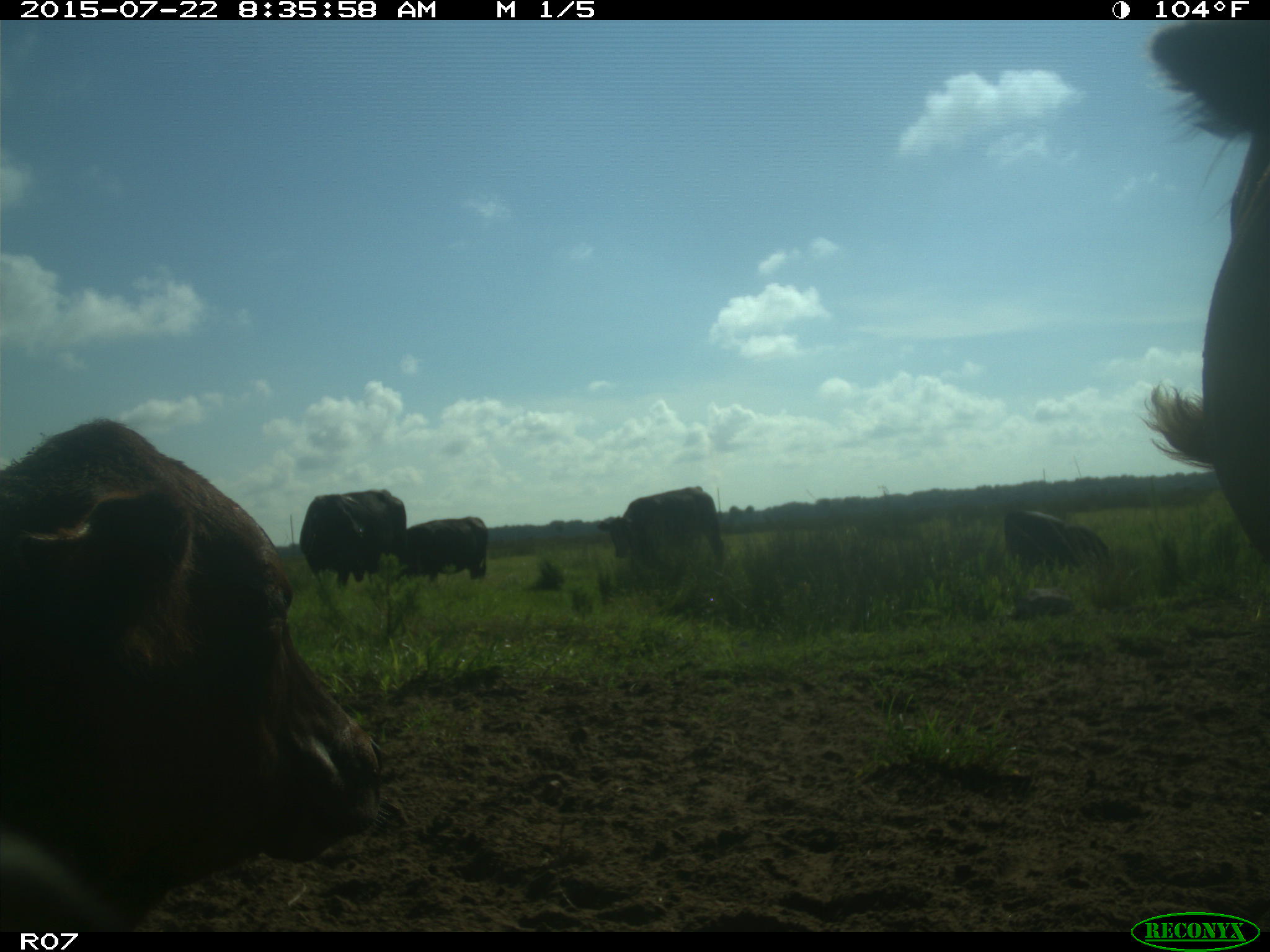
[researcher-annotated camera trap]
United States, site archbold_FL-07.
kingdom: Animalia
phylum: Chordata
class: Mammalia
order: Artiodactyla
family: Suidae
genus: Sus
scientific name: Sus scrofa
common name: wild boar